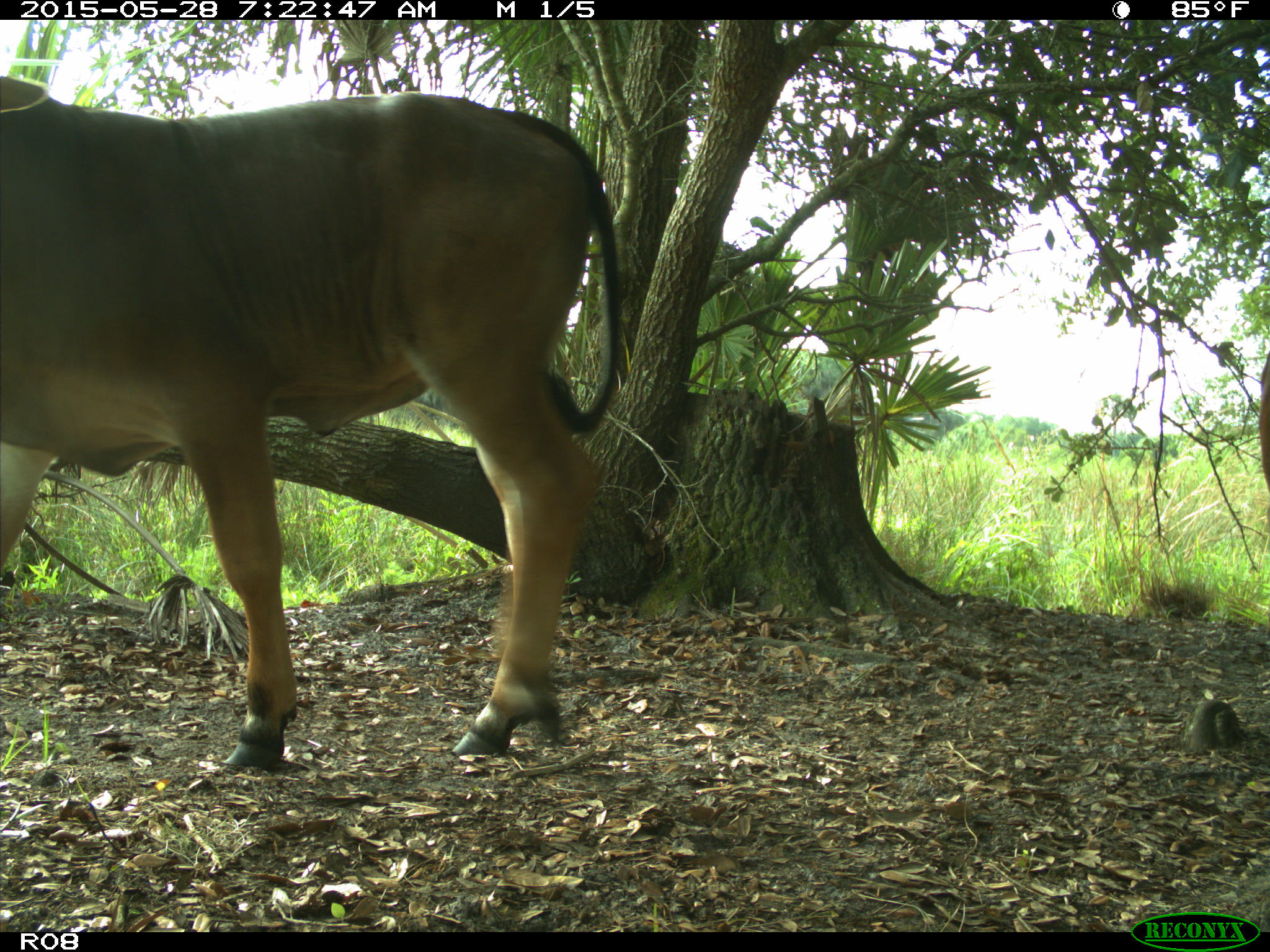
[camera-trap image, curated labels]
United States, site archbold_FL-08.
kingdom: Animalia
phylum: Chordata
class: Mammalia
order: Artiodactyla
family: Bovidae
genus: Bos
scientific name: Bos taurus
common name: domestic cow